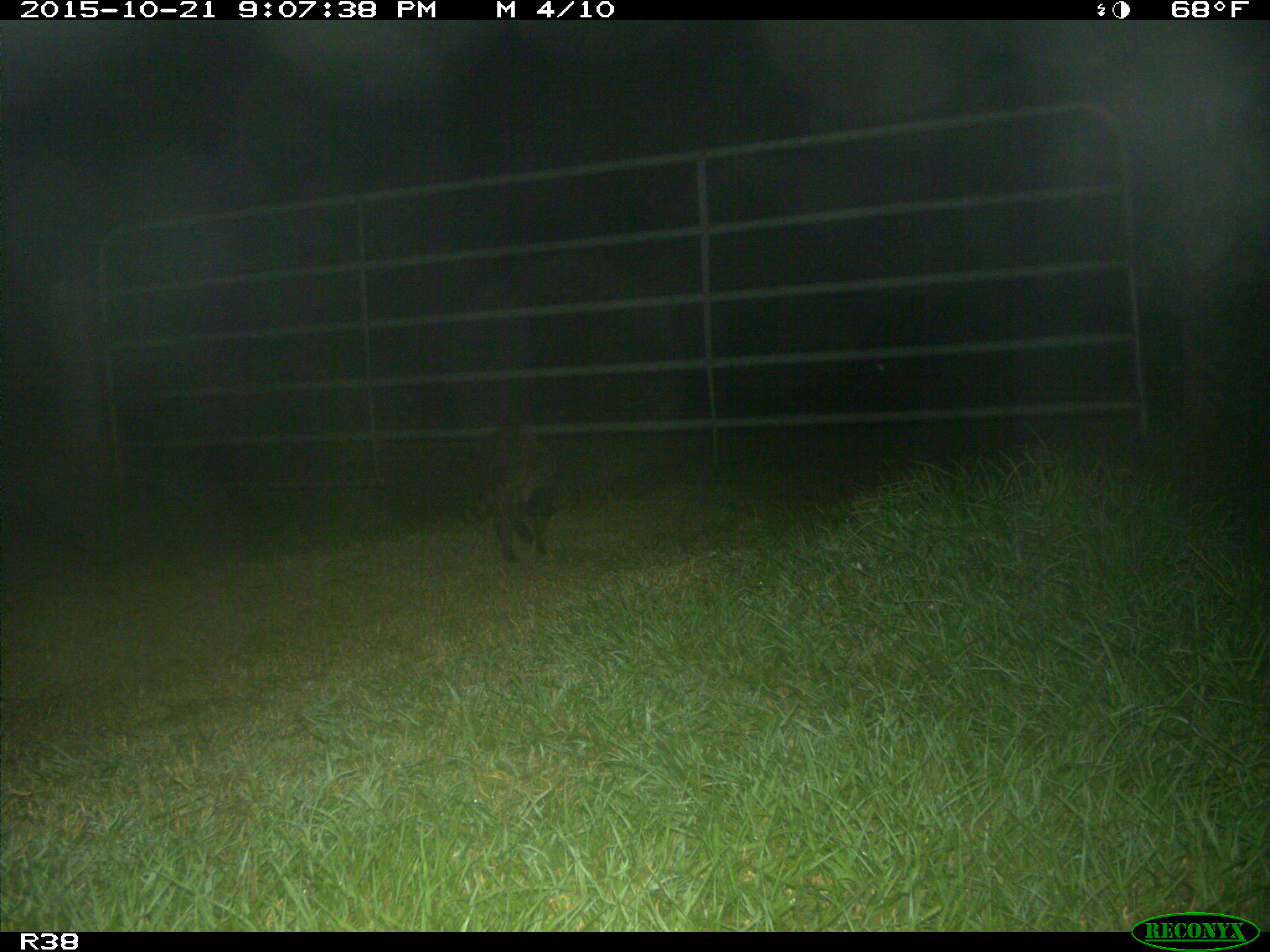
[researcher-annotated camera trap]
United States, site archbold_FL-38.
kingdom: Animalia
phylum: Chordata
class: Mammalia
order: Carnivora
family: Procyonidae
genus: Procyon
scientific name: Procyon lotor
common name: common raccoon